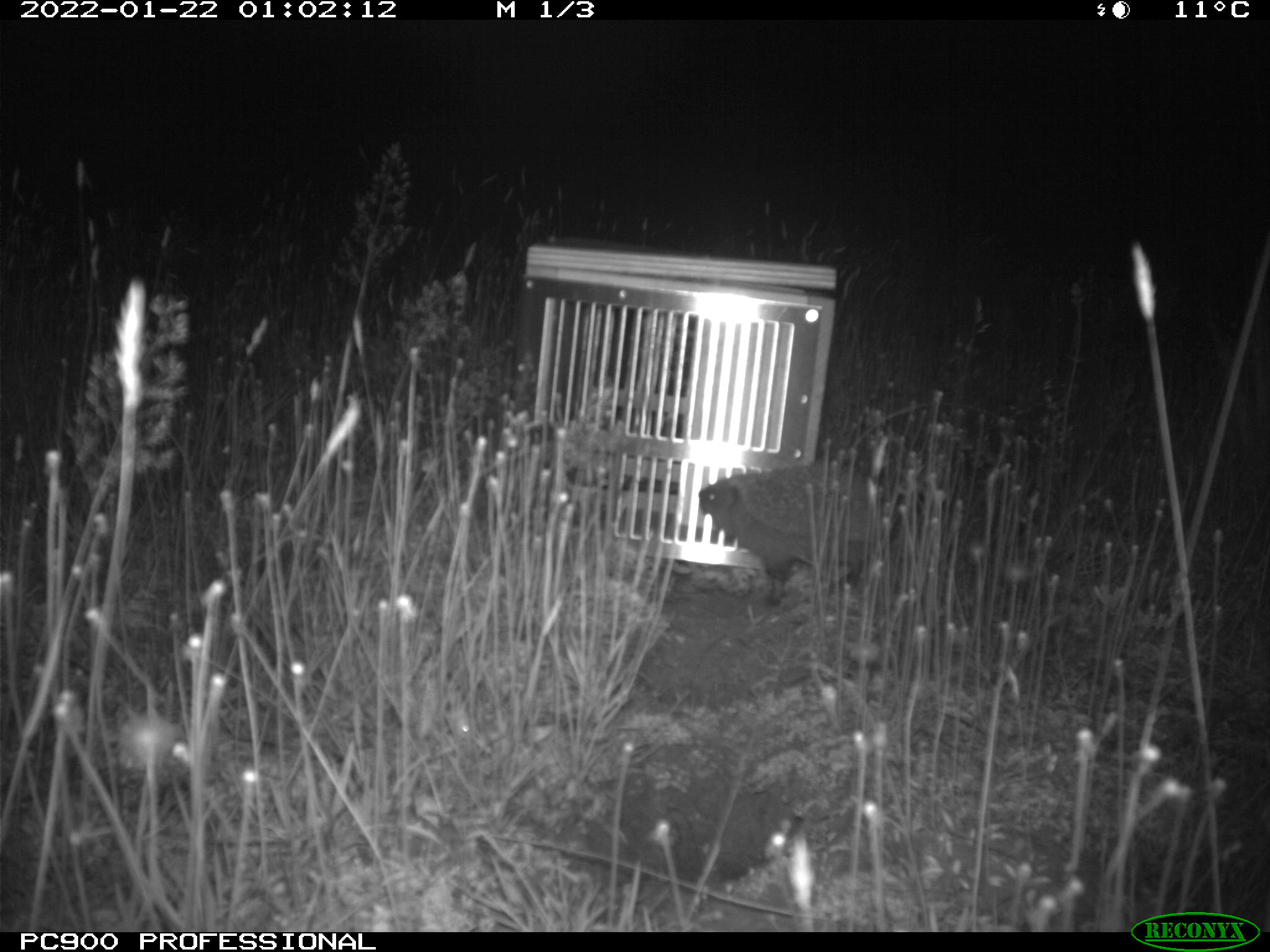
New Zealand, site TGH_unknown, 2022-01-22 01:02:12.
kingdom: Animalia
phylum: Chordata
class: Mammalia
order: Eulipotyphla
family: Erinaceidae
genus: Erinaceus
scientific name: Erinaceus europaeus europaeus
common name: european hedgehog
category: hedgehog